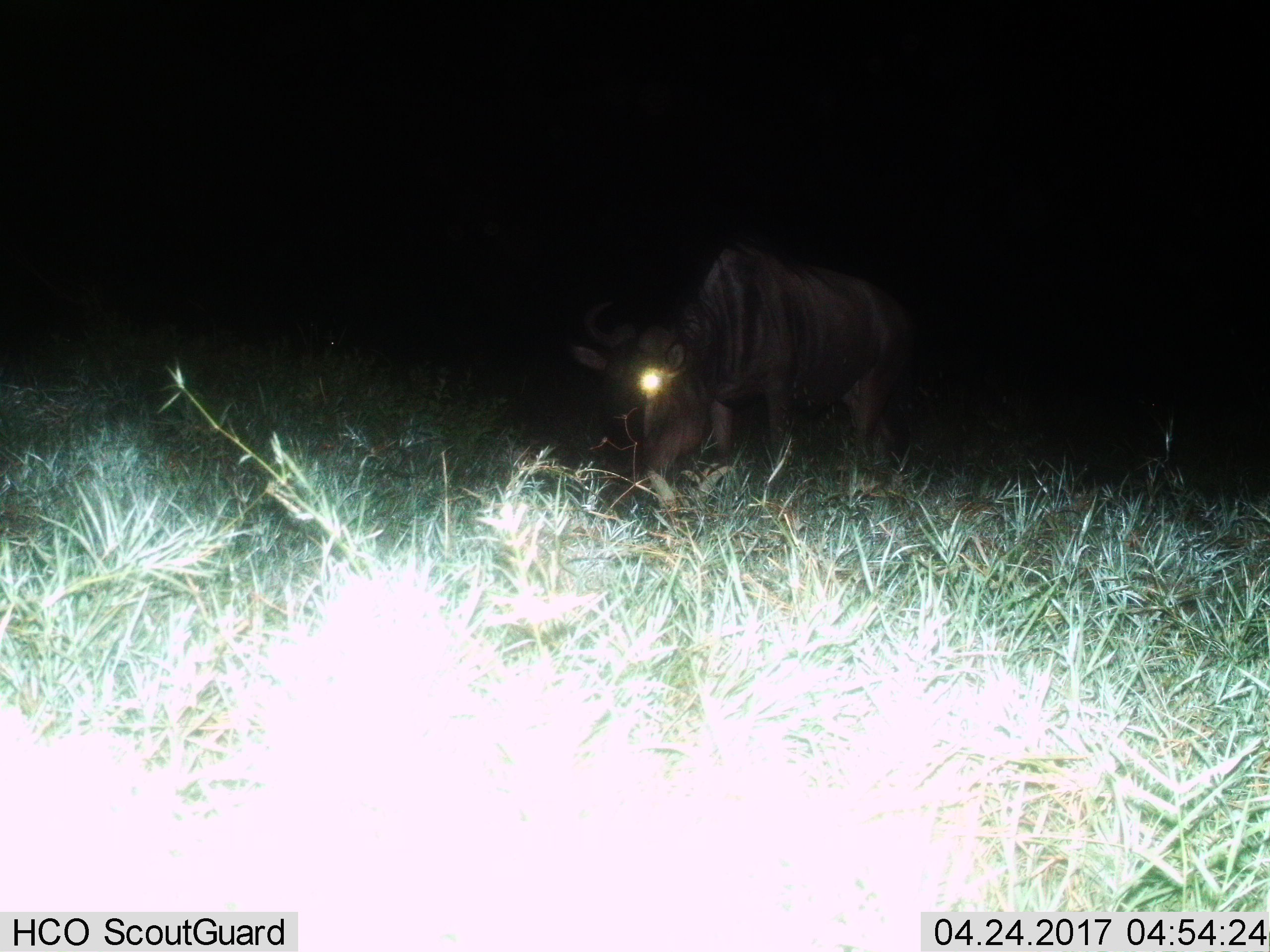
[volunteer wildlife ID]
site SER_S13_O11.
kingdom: Animalia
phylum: Chordata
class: Mammalia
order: Artiodactyla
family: Bovidae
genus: Connochaetes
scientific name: Connochaetes taurinus taurinus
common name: blue wildebeest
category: wildebeestblue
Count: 1.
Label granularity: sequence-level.